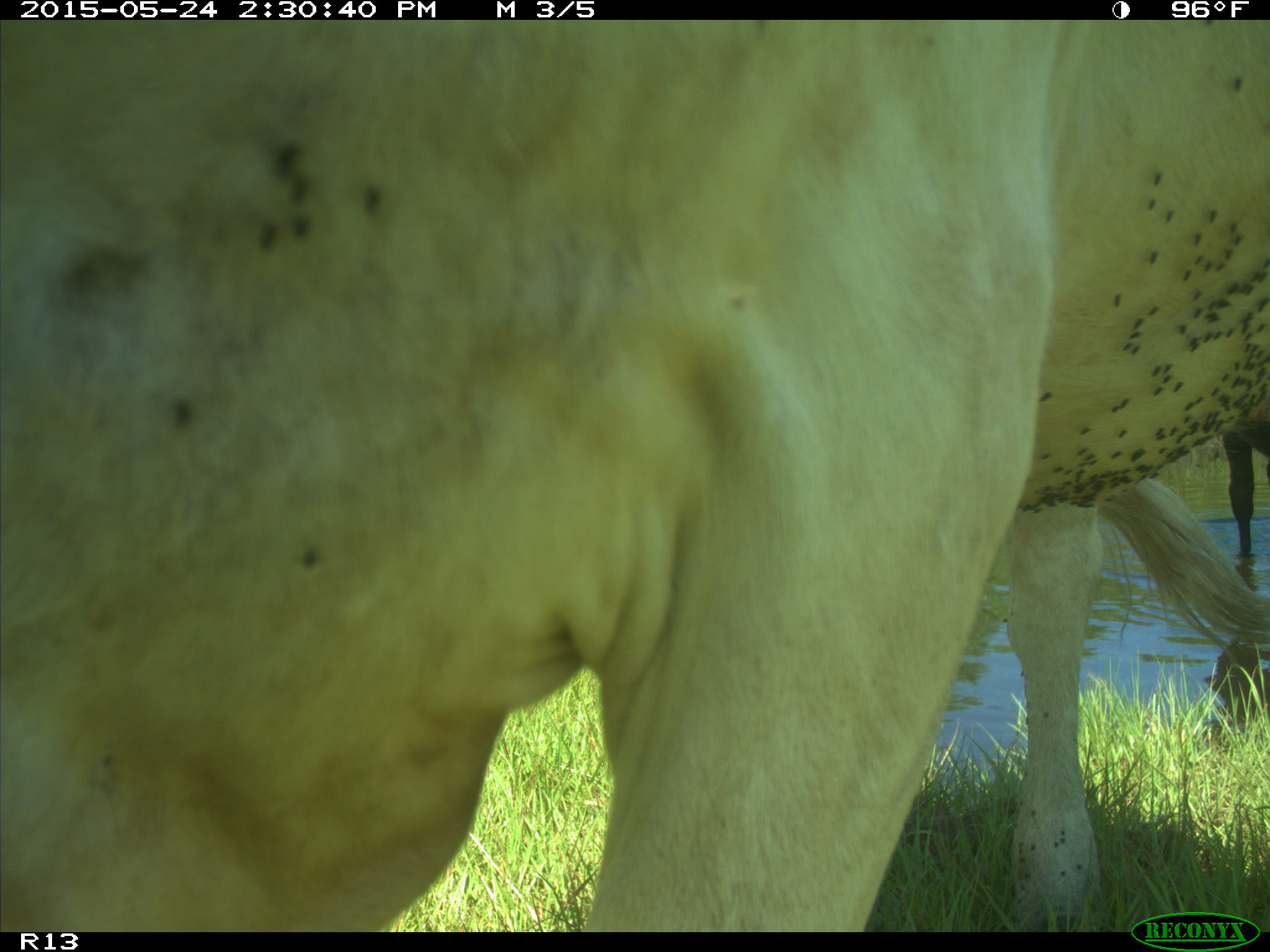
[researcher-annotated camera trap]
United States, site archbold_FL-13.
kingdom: Animalia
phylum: Chordata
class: Mammalia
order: Artiodactyla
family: Bovidae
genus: Bos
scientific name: Bos taurus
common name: domestic cow